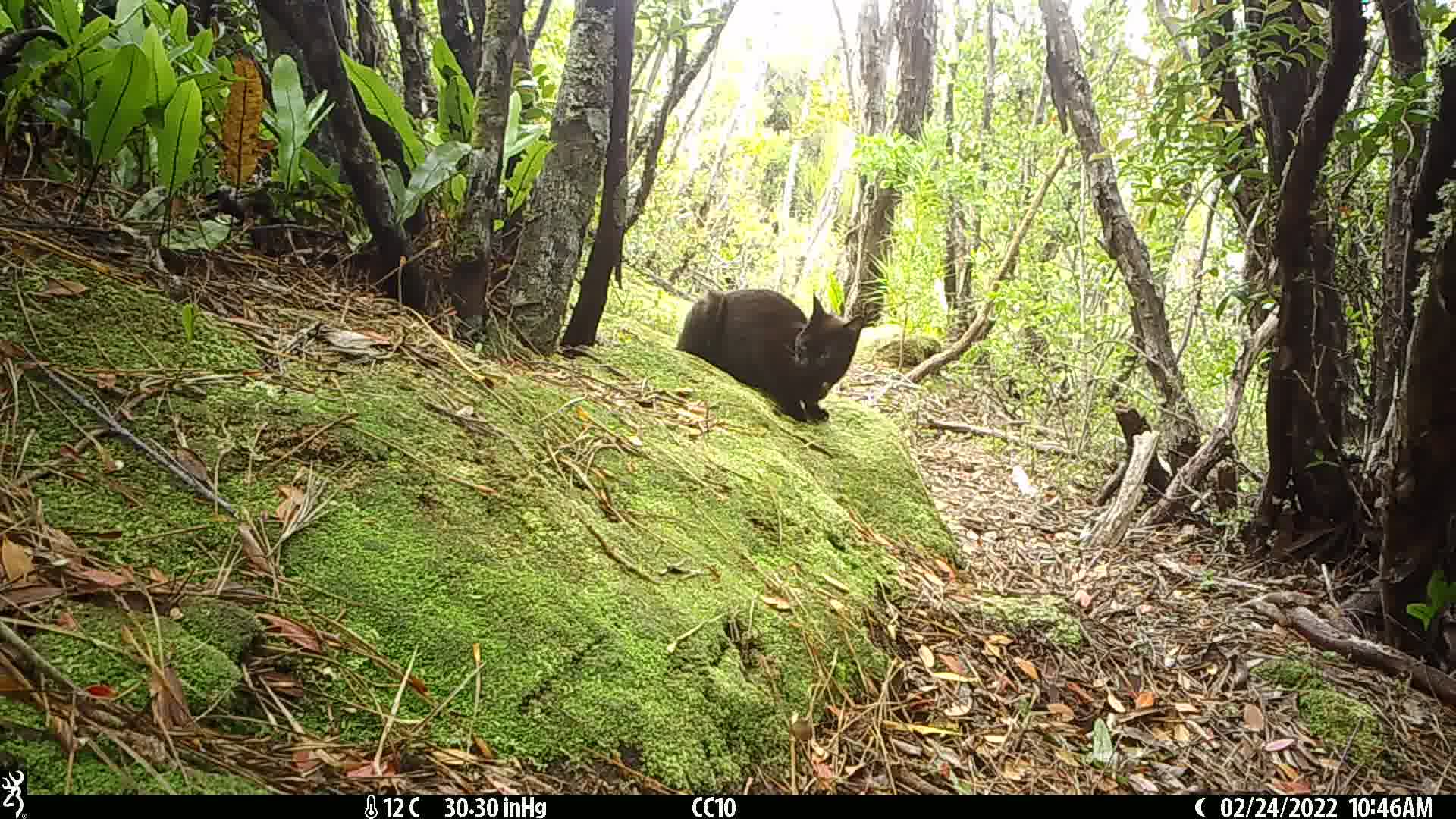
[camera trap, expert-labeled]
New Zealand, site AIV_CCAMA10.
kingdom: Animalia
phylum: Chordata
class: Mammalia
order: Carnivora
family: Felidae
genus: Felis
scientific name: Felis catus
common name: domestic cat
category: cat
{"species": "cat (domestic cat) (Felis catus)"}